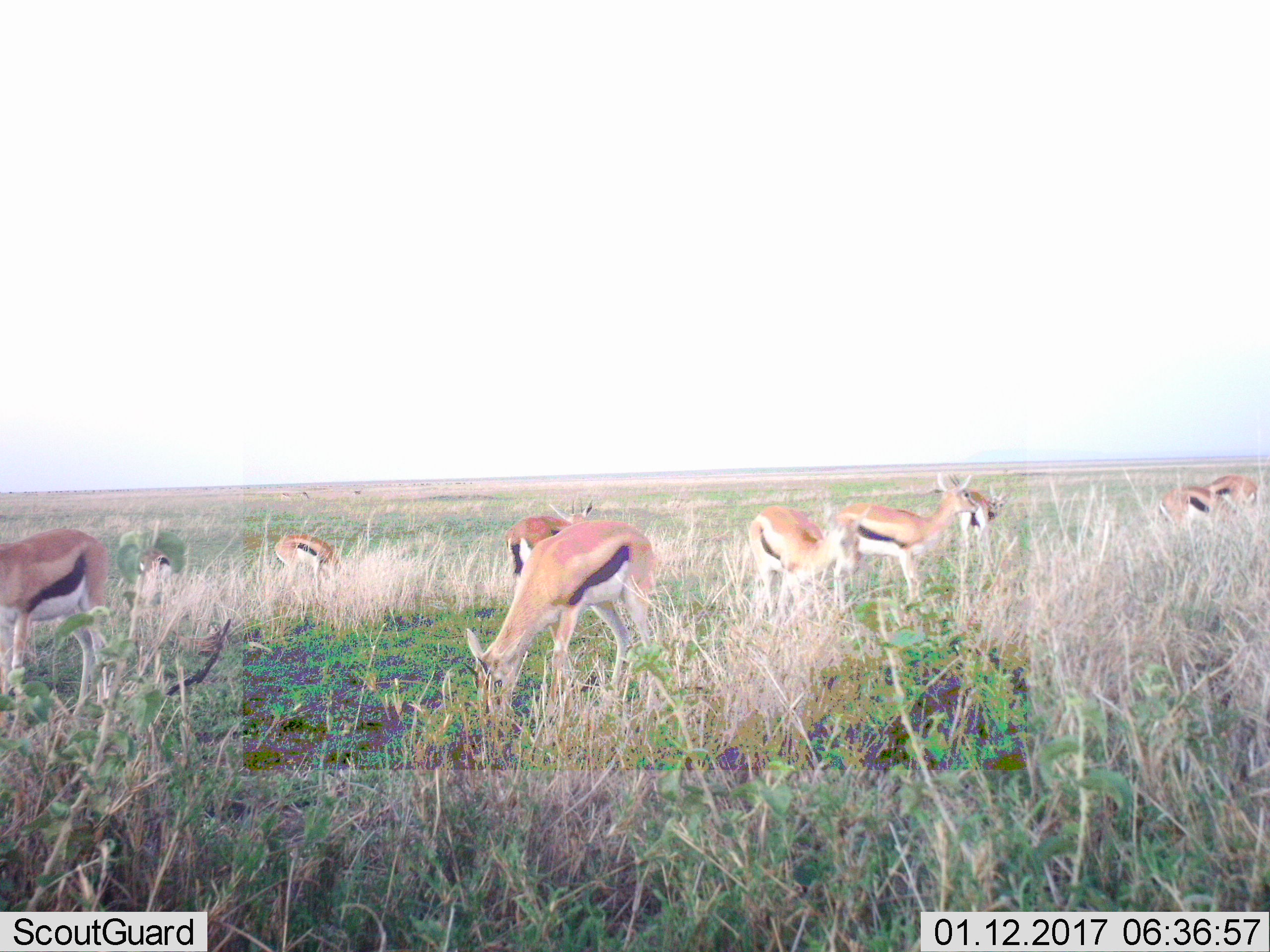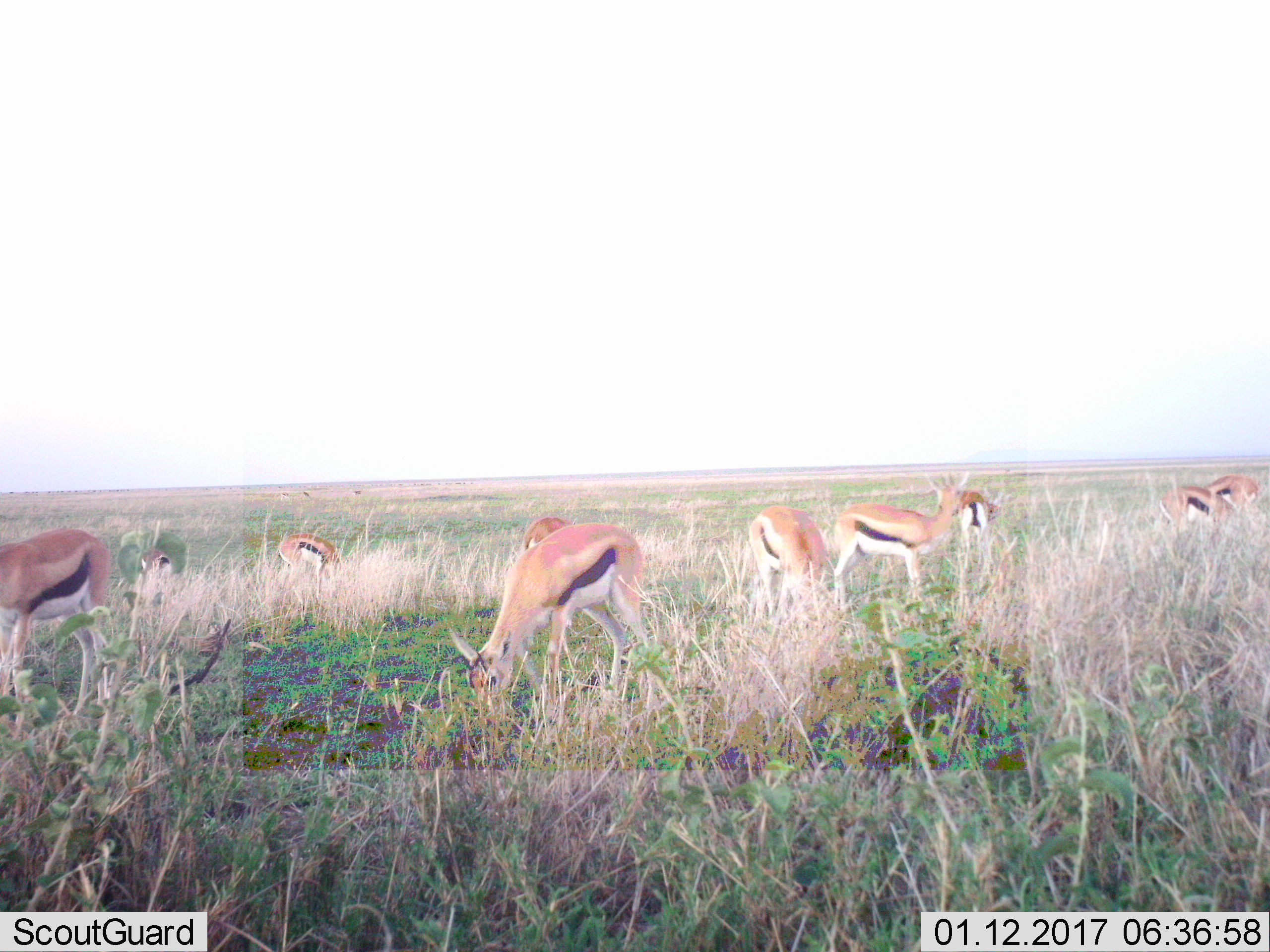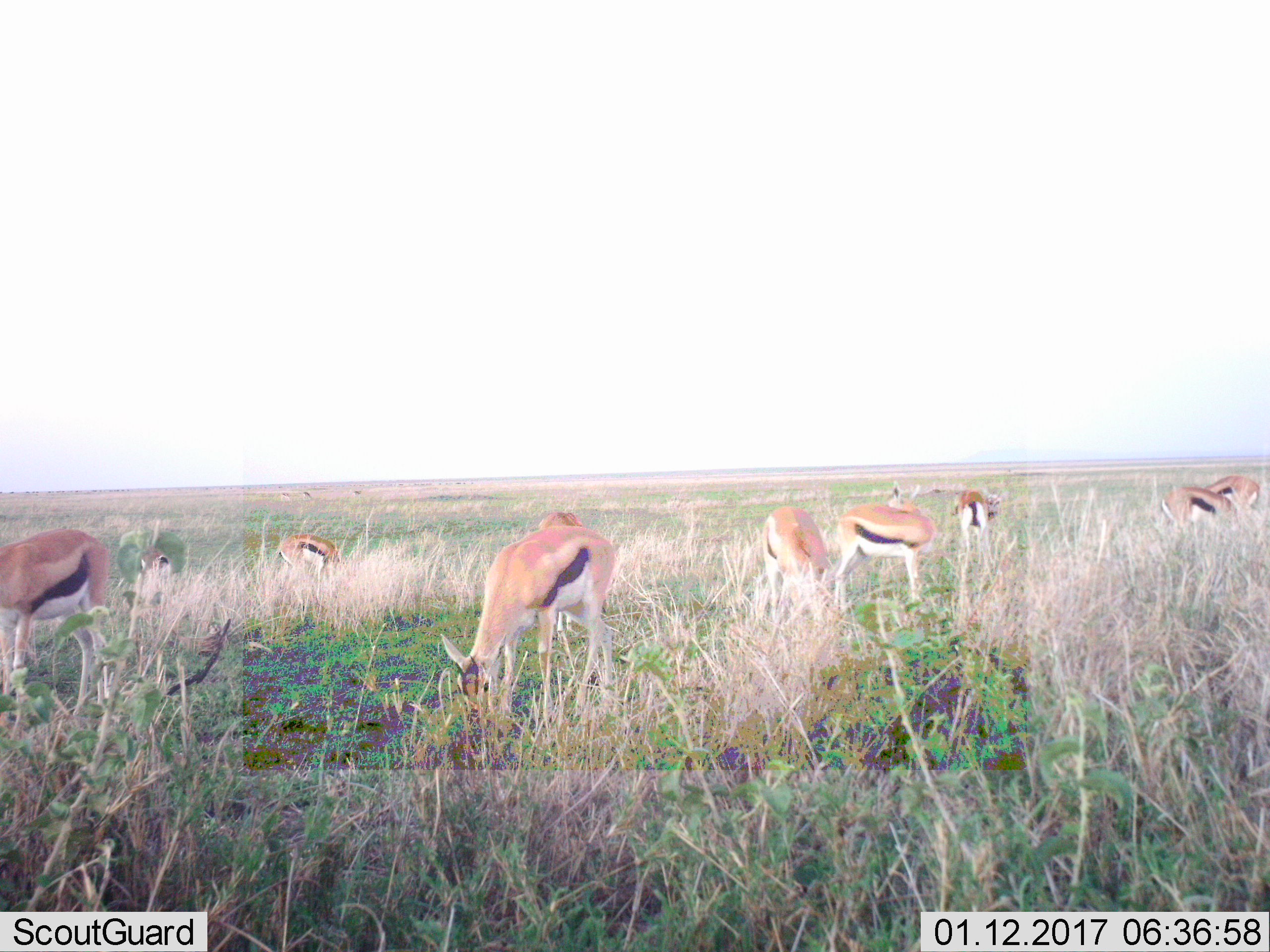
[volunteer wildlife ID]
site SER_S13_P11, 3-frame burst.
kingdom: Animalia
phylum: Chordata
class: Mammalia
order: Artiodactyla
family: Bovidae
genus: Eudorcas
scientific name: Eudorcas thomsonii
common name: thomson's gazelle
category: gazellethomsons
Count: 10.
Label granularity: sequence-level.